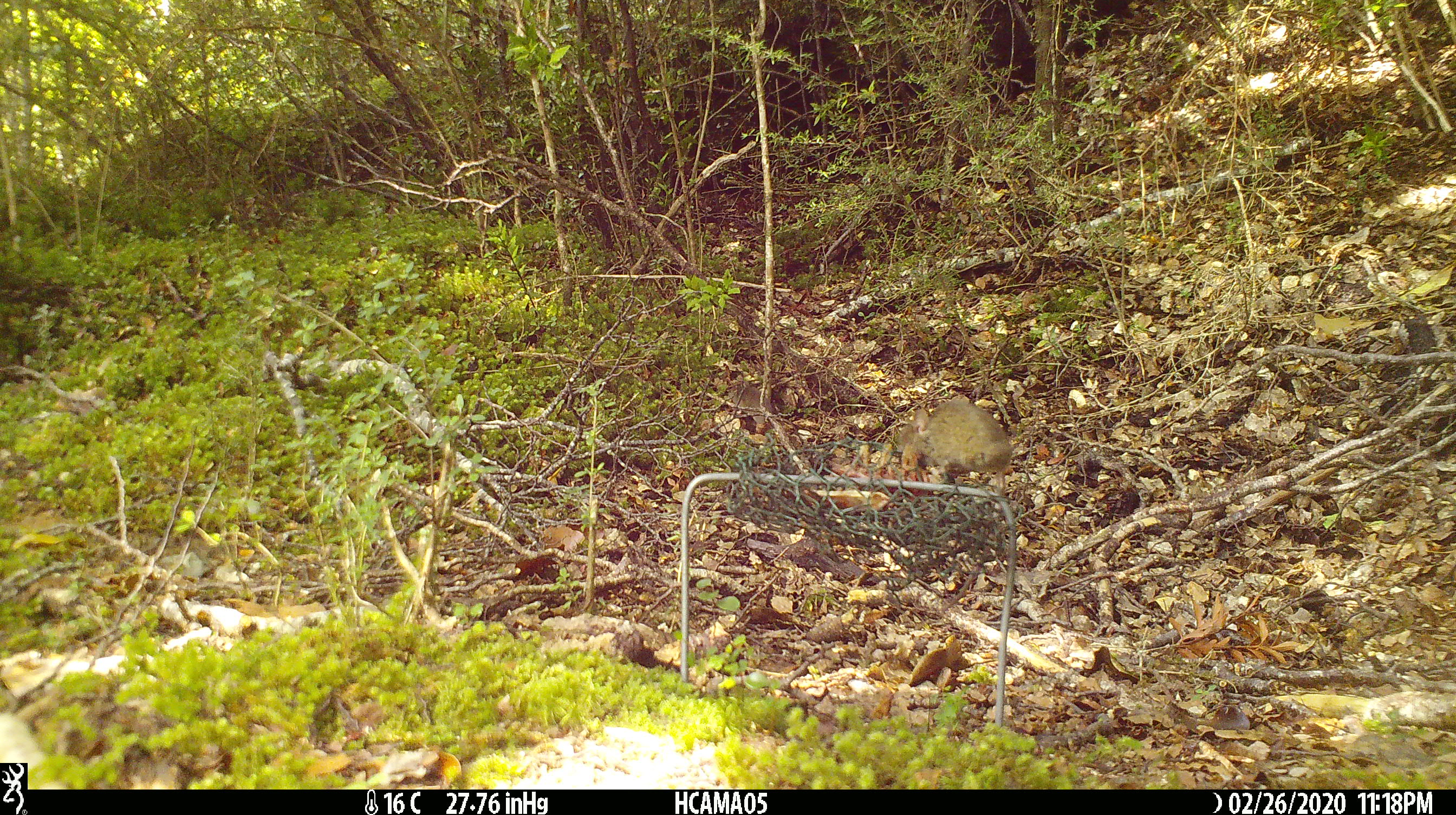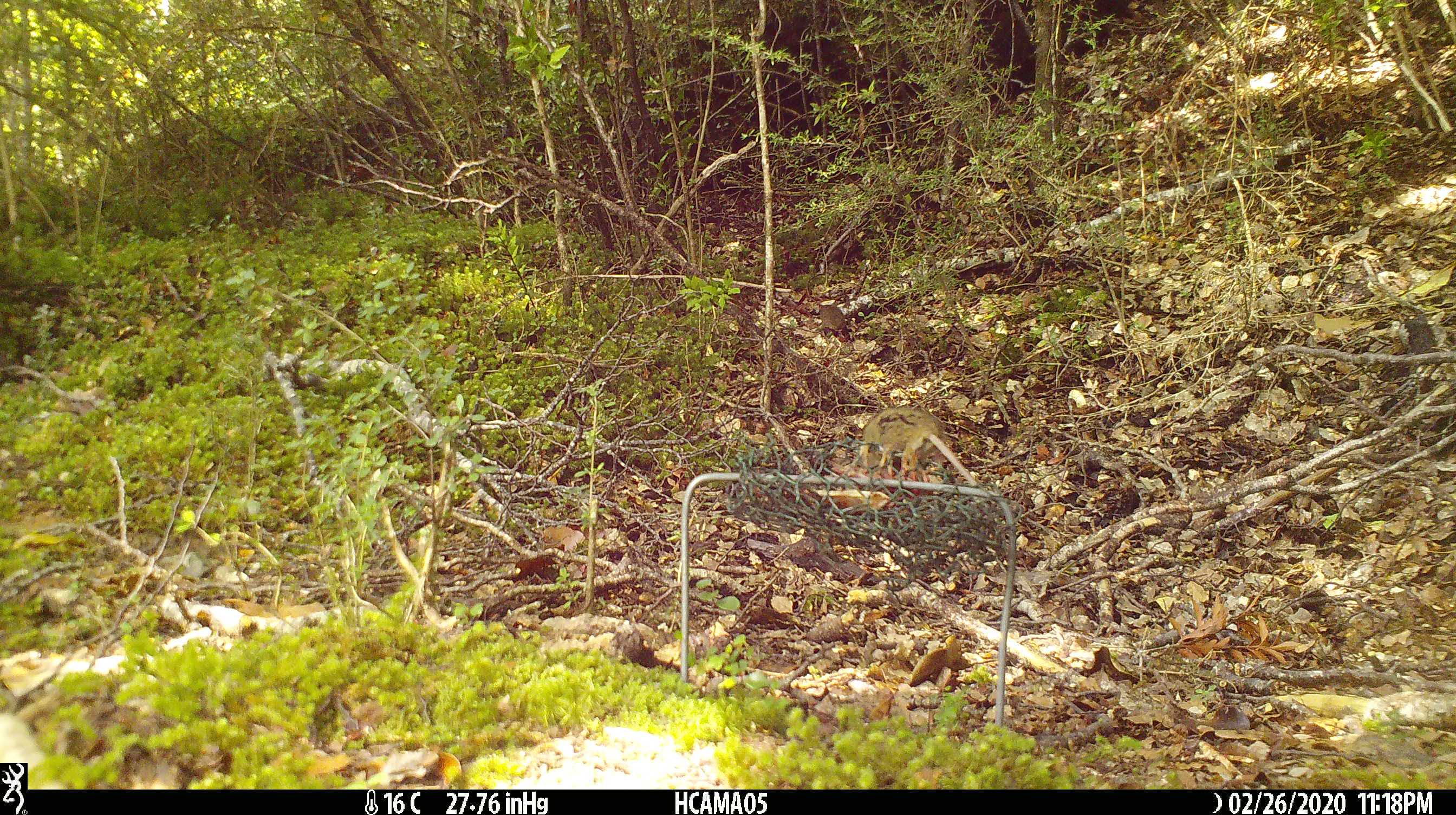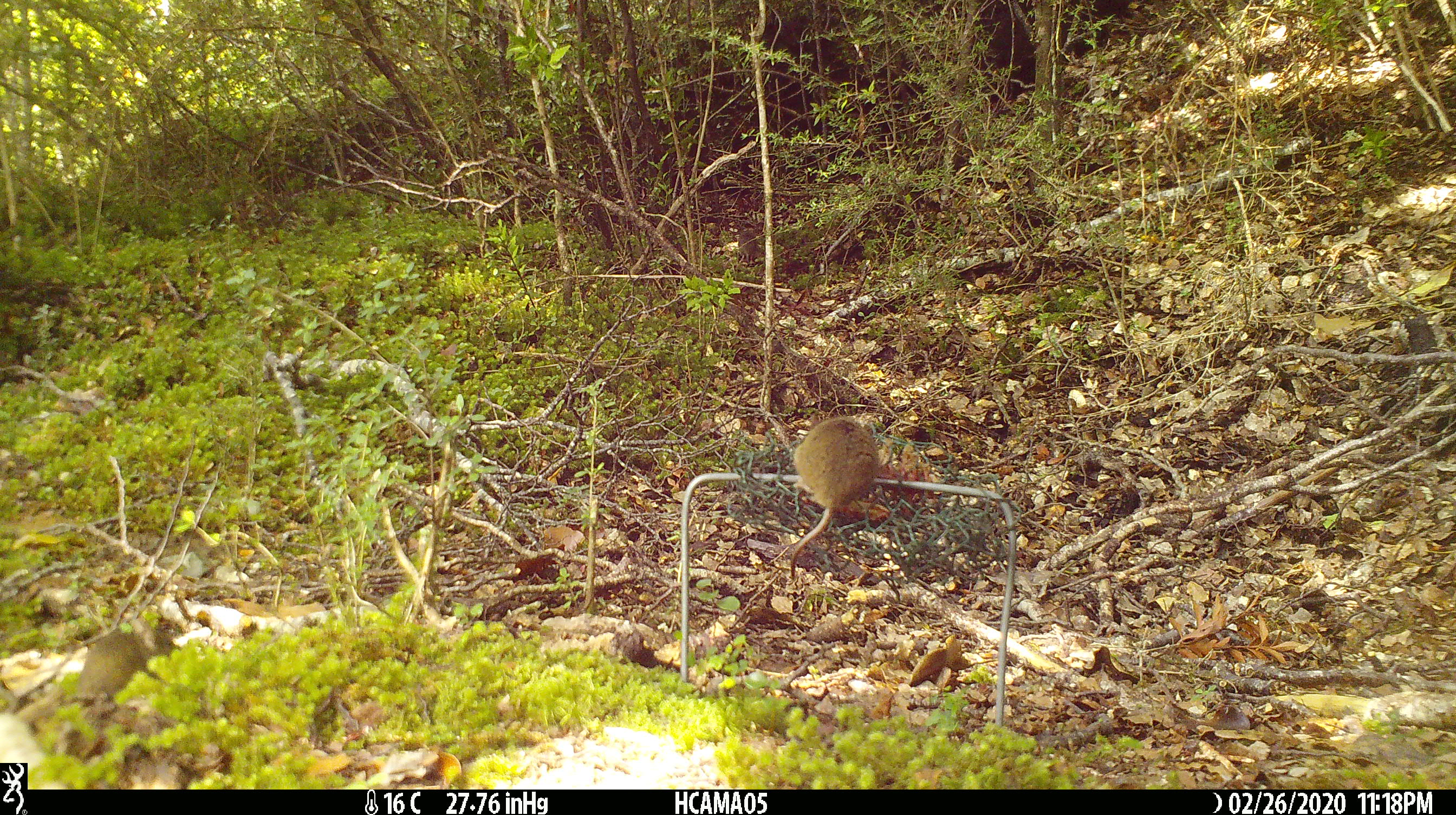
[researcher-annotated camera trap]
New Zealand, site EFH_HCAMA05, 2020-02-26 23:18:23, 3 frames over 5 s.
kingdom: Animalia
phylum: Chordata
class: Mammalia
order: Rodentia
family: Muridae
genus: Mus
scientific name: Mus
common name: mouse